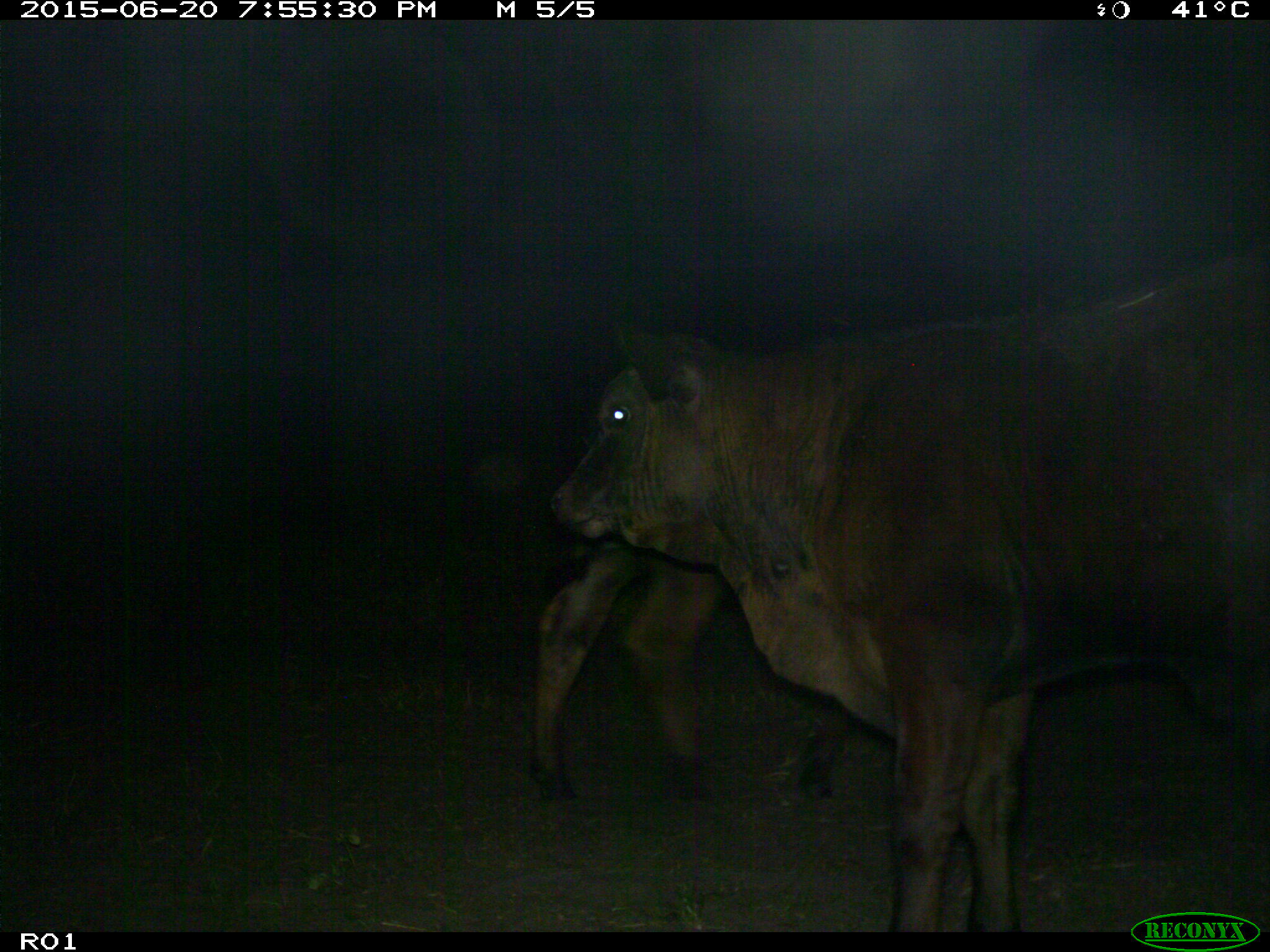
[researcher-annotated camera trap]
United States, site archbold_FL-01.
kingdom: Animalia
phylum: Chordata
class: Mammalia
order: Artiodactyla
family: Bovidae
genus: Bos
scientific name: Bos taurus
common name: domestic cow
Bos taurus (domestic cow).